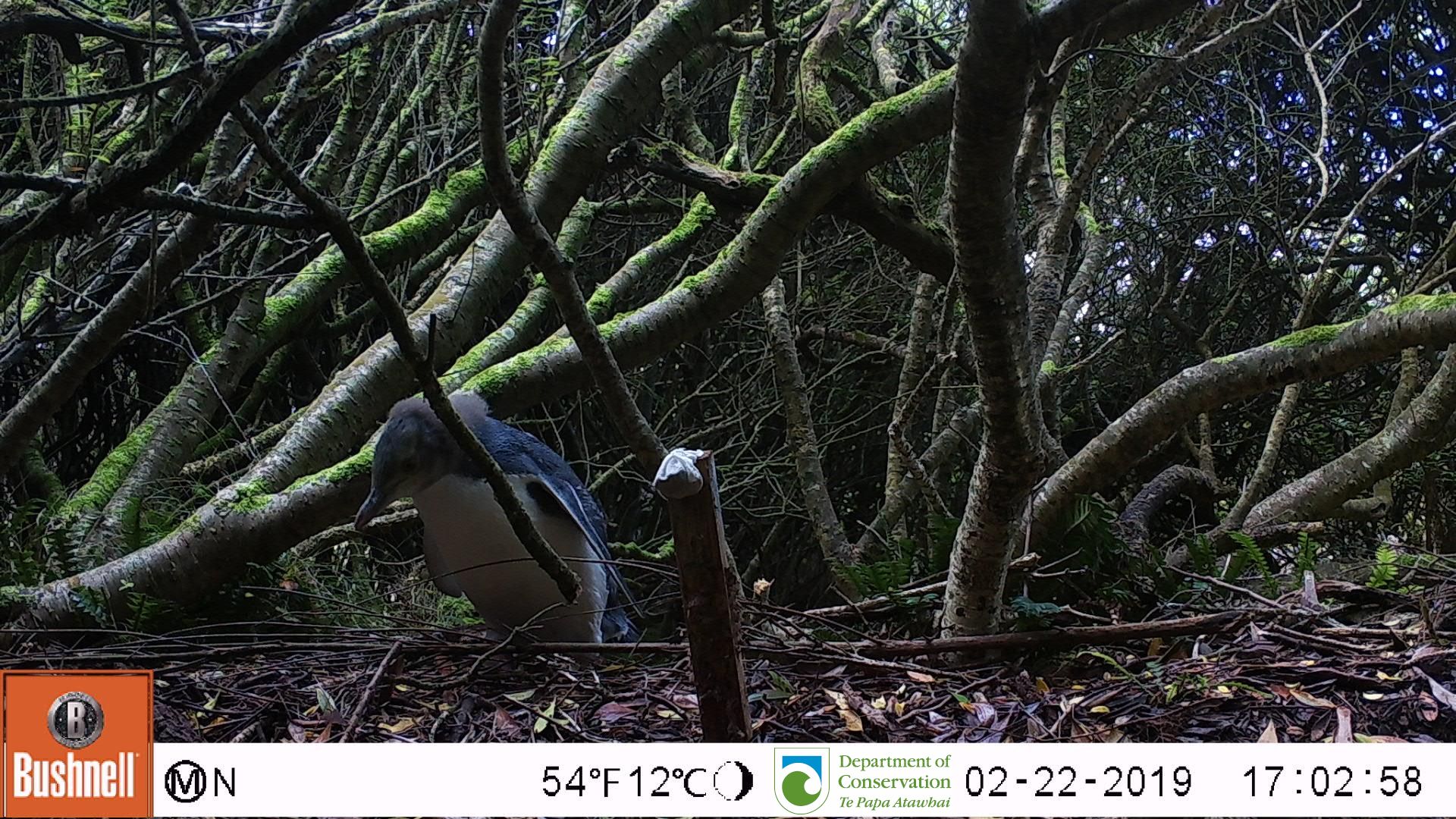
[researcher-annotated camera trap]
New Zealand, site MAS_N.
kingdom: Animalia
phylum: Chordata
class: Aves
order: Sphenisciformes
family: Spheniscidae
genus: Megadyptes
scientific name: Megadyptes antipodes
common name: yellow-eyed penguin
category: yellow eyed penguin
Yellow eyed penguin (yellow-eyed penguin) (Megadyptes antipodes).